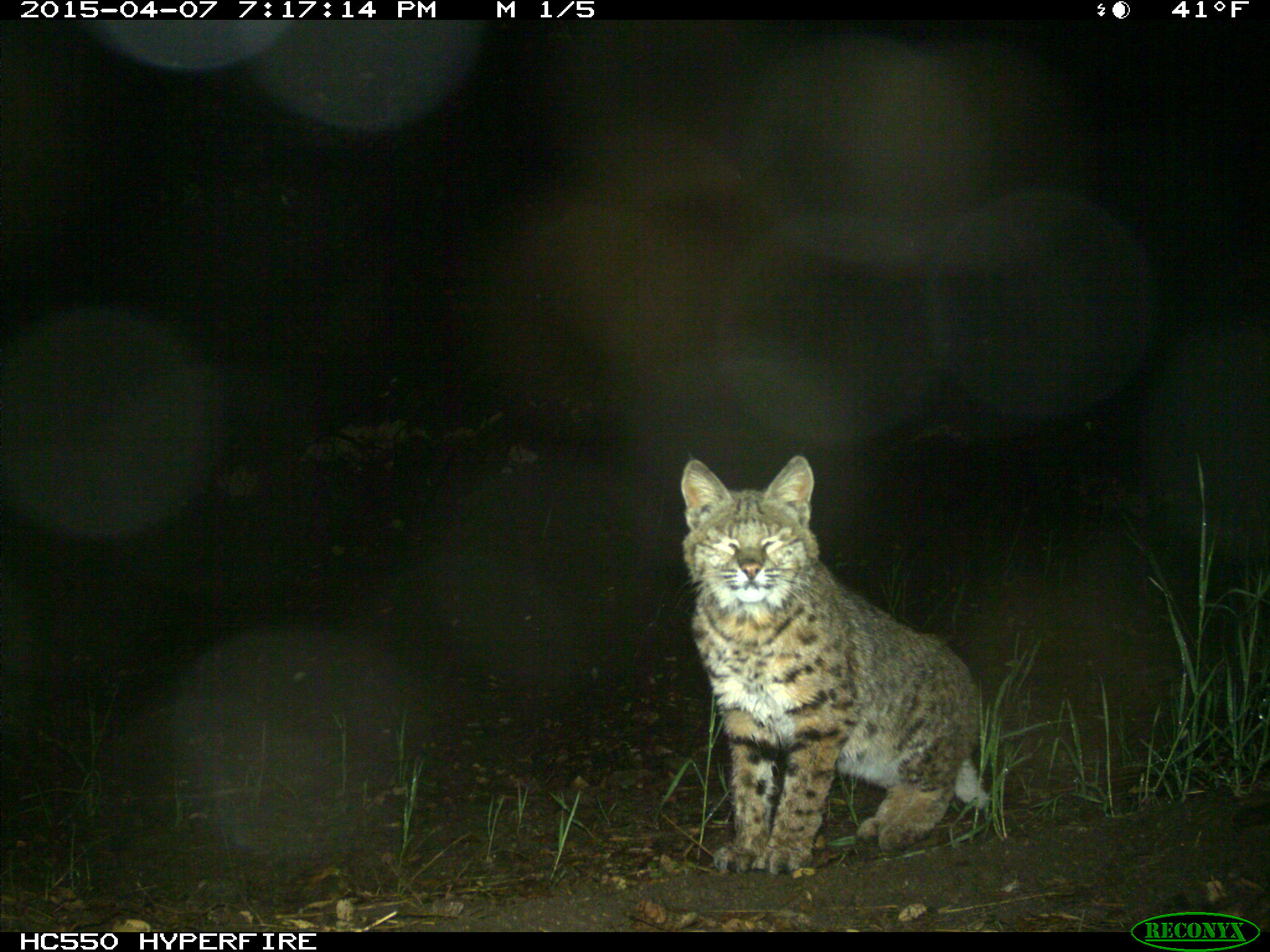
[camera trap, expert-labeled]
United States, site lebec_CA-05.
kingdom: Animalia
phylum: Chordata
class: Mammalia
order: Carnivora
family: Felidae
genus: Lynx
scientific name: Lynx rufus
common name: bobcat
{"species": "Lynx rufus (bobcat)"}